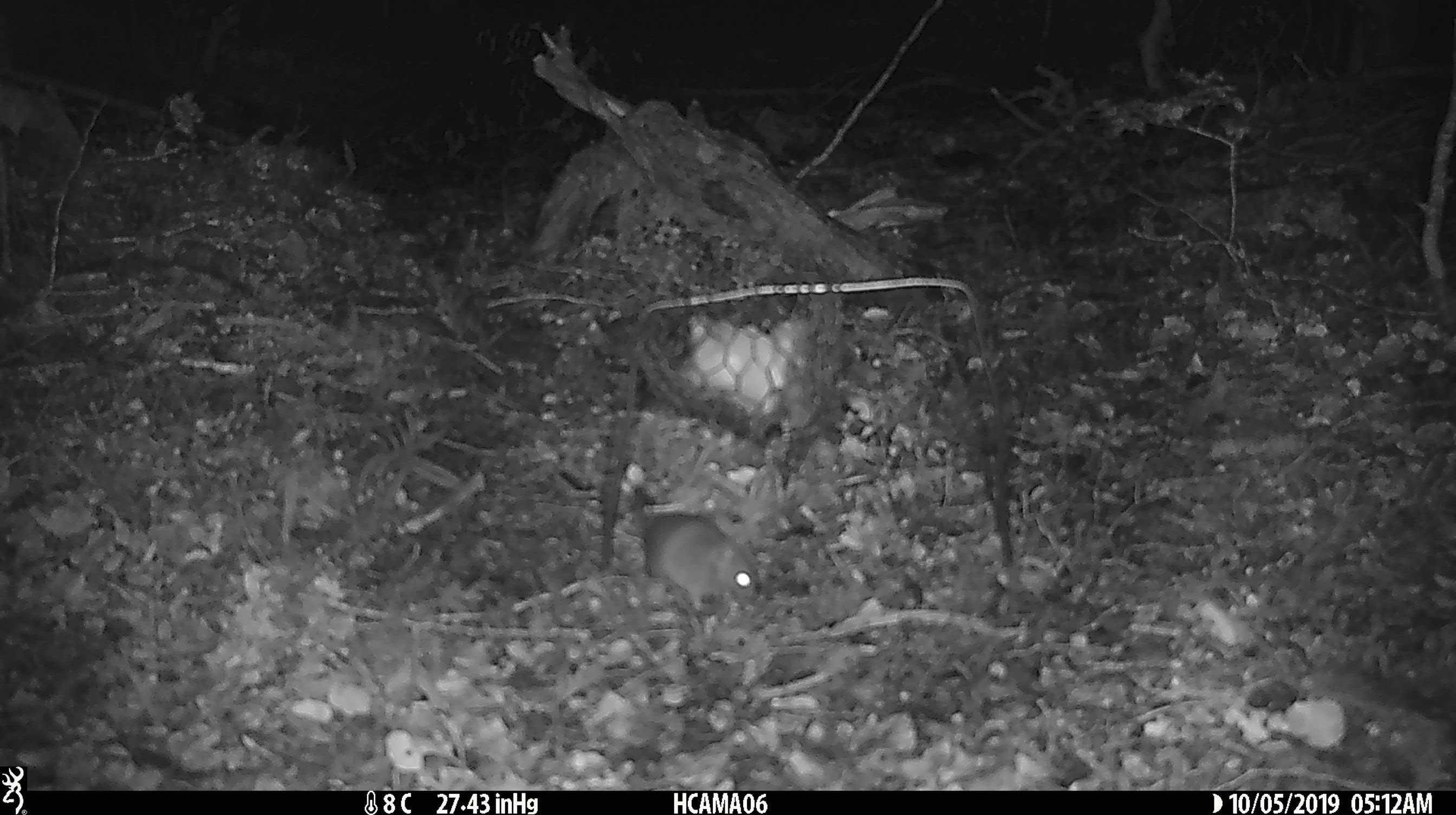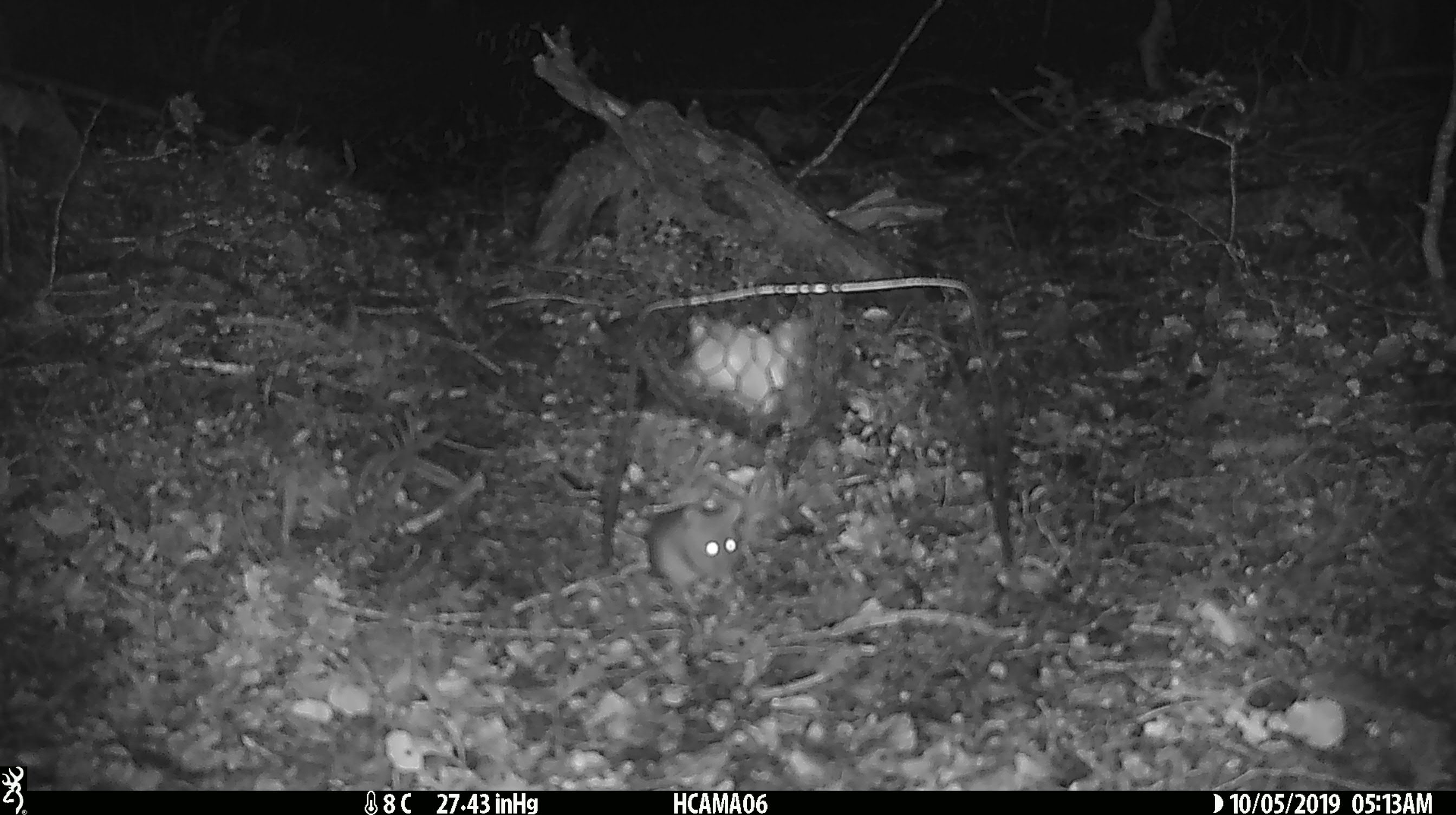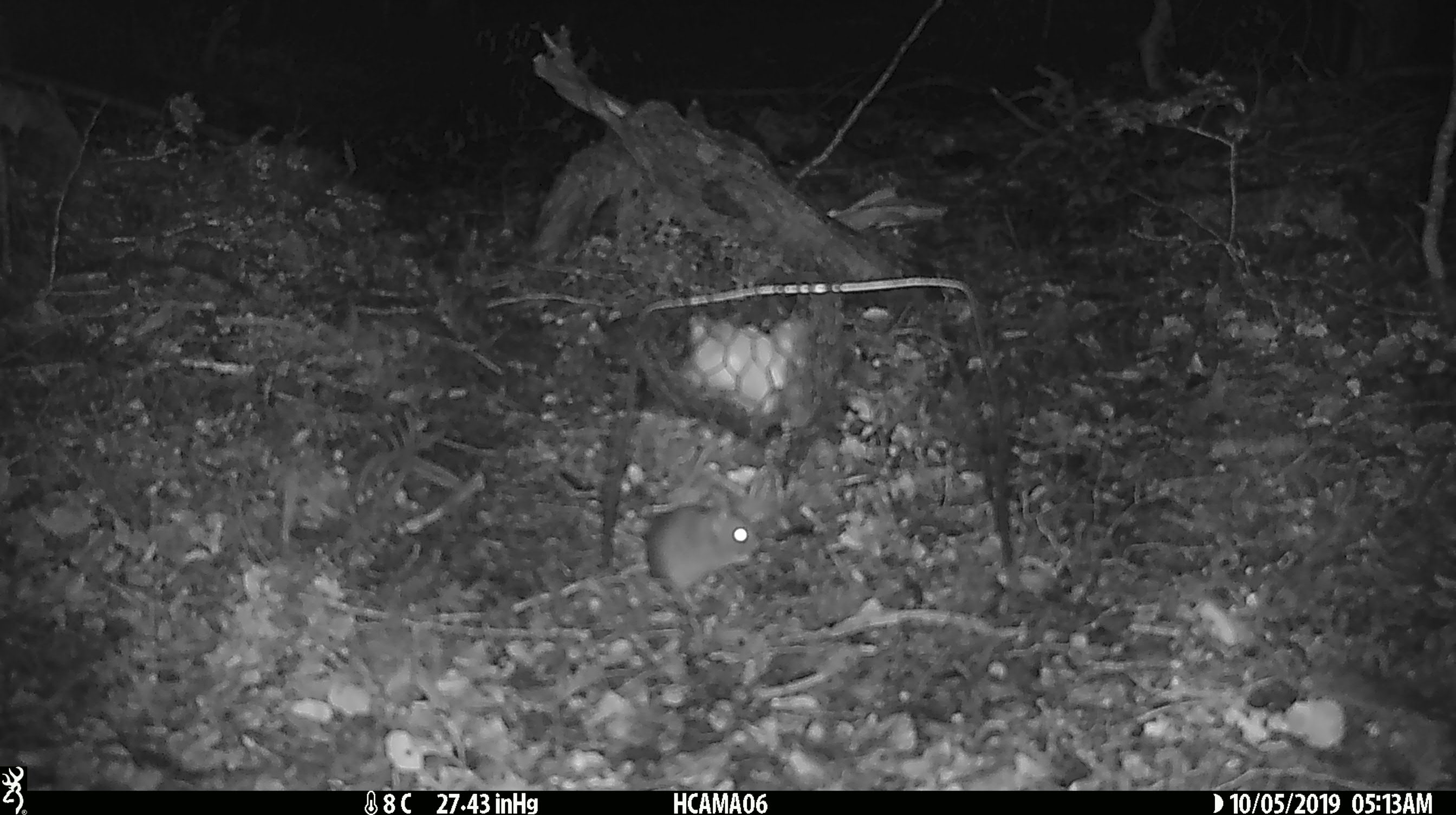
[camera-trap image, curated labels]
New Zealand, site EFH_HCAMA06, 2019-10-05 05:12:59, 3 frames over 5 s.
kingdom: Animalia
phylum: Chordata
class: Mammalia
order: Rodentia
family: Muridae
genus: Mus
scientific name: Mus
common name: mouse